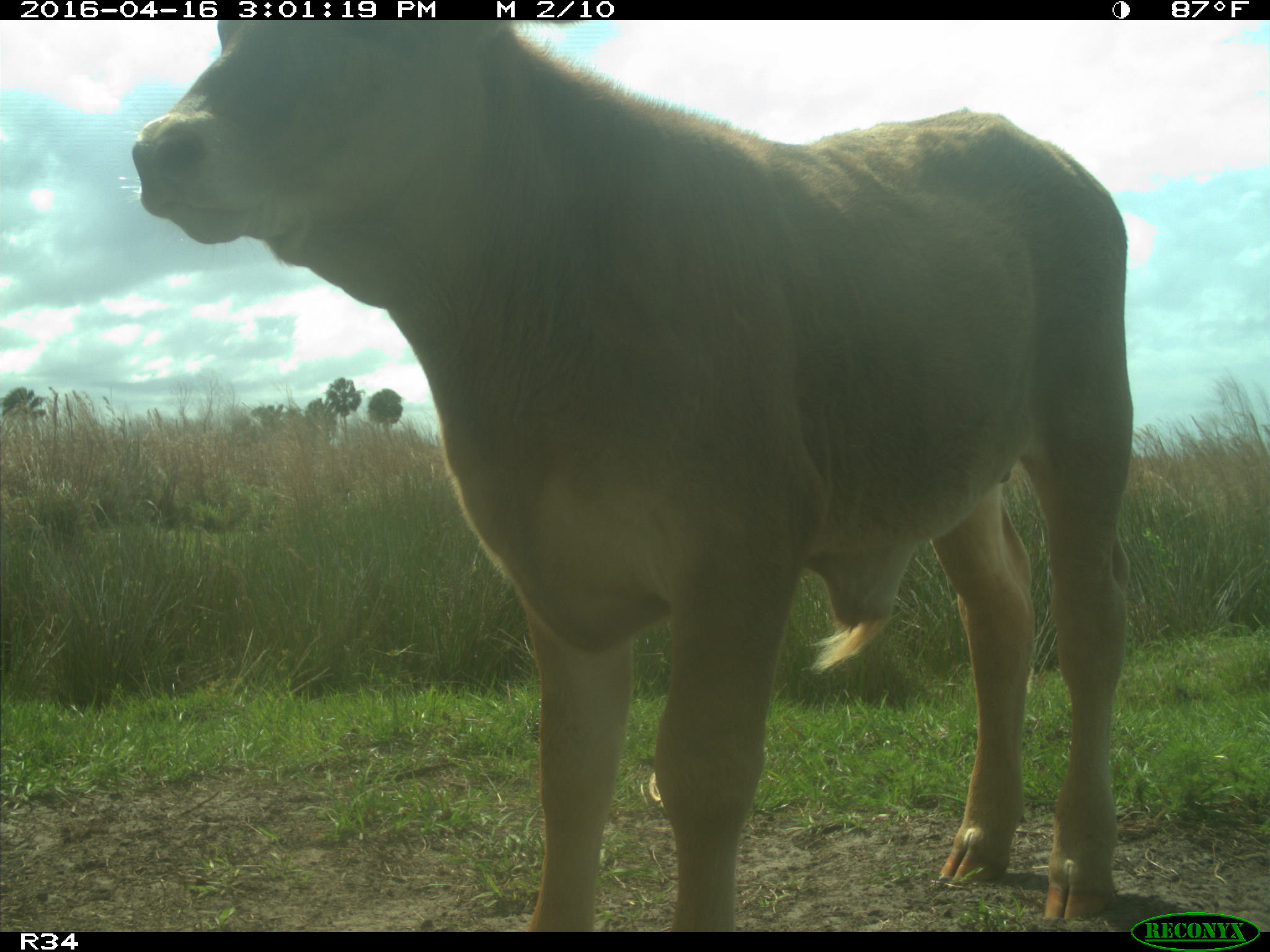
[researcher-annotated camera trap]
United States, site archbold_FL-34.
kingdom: Animalia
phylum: Chordata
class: Mammalia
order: Artiodactyla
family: Bovidae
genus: Bos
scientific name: Bos taurus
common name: domestic cow